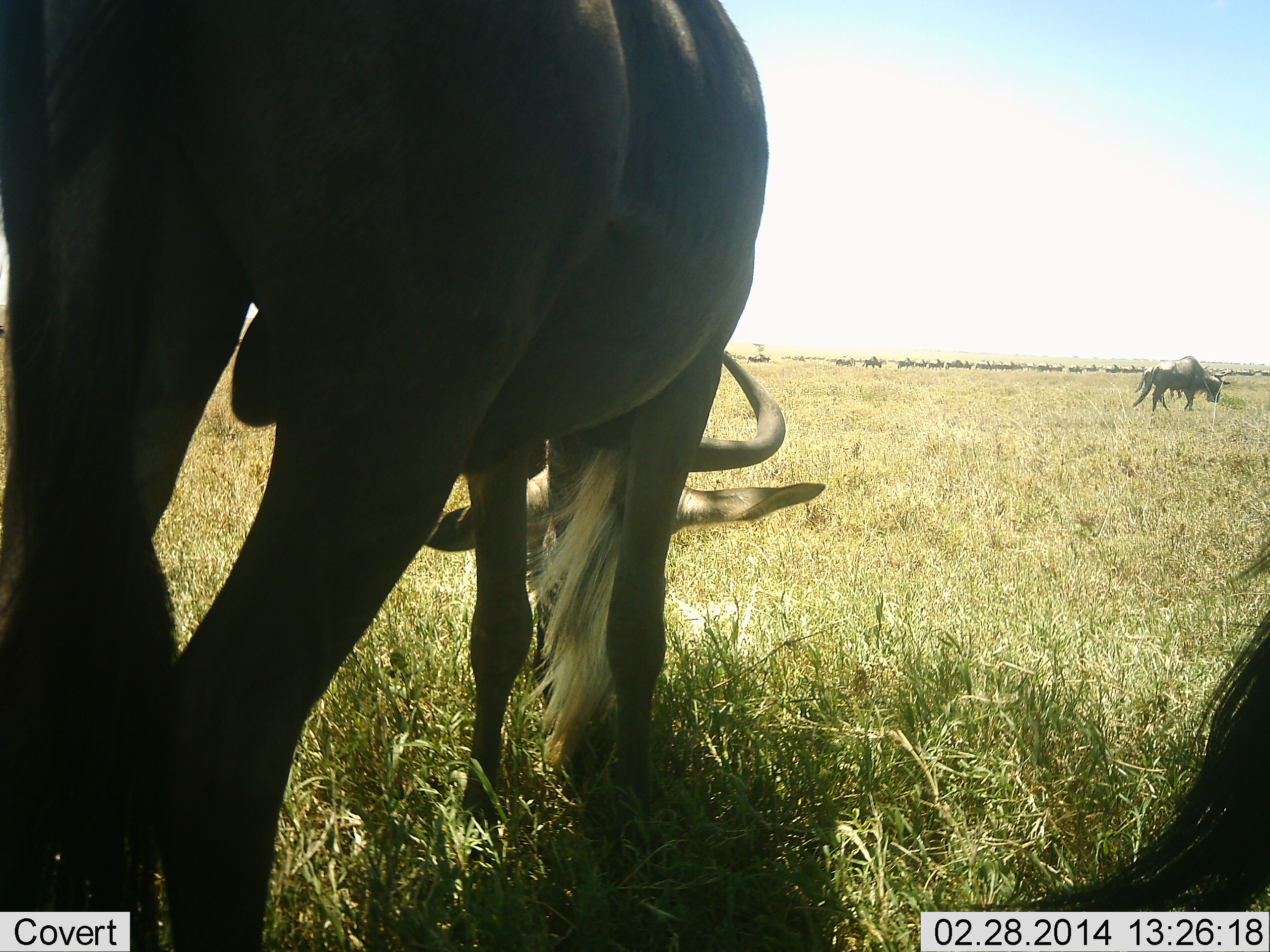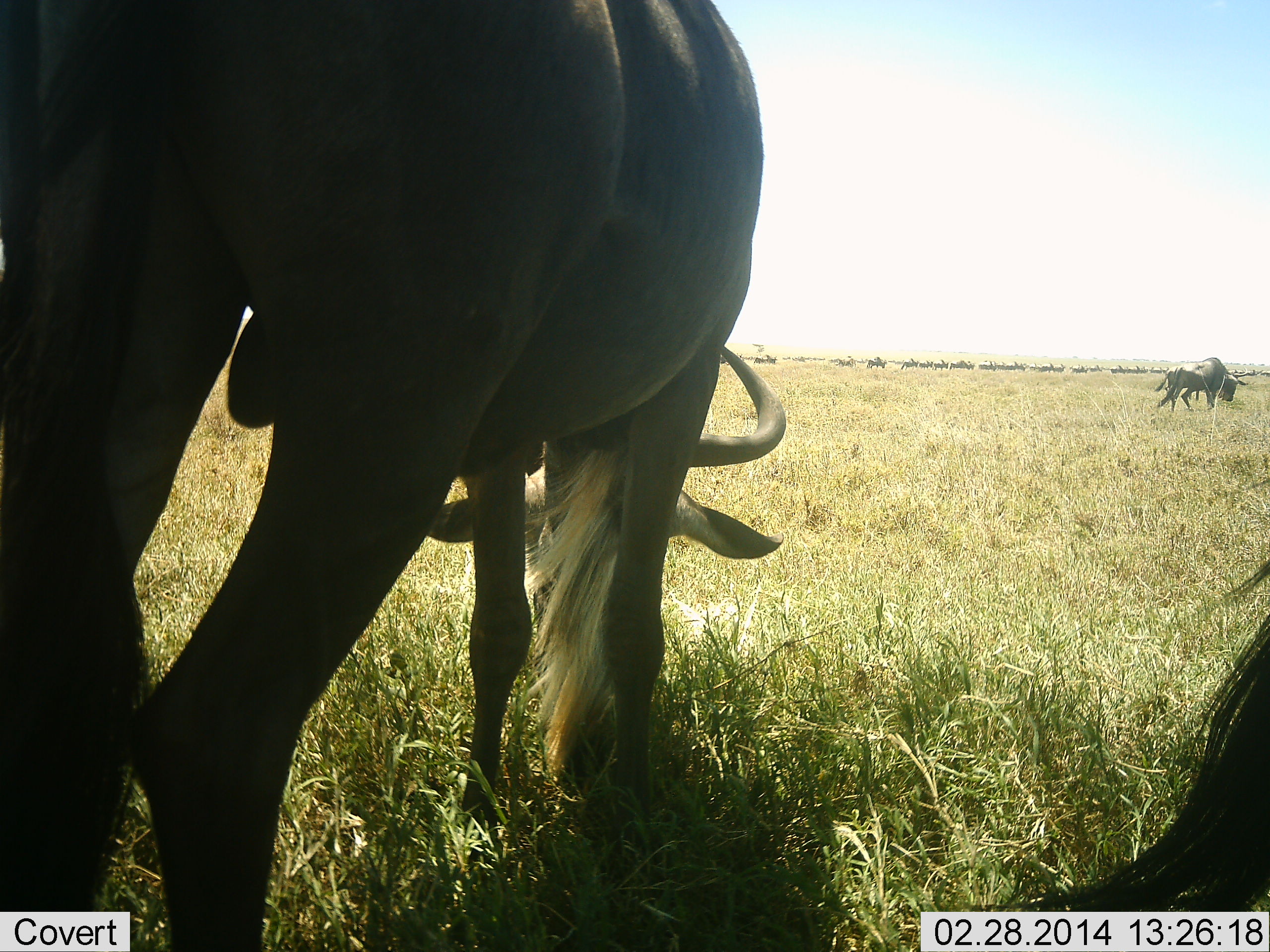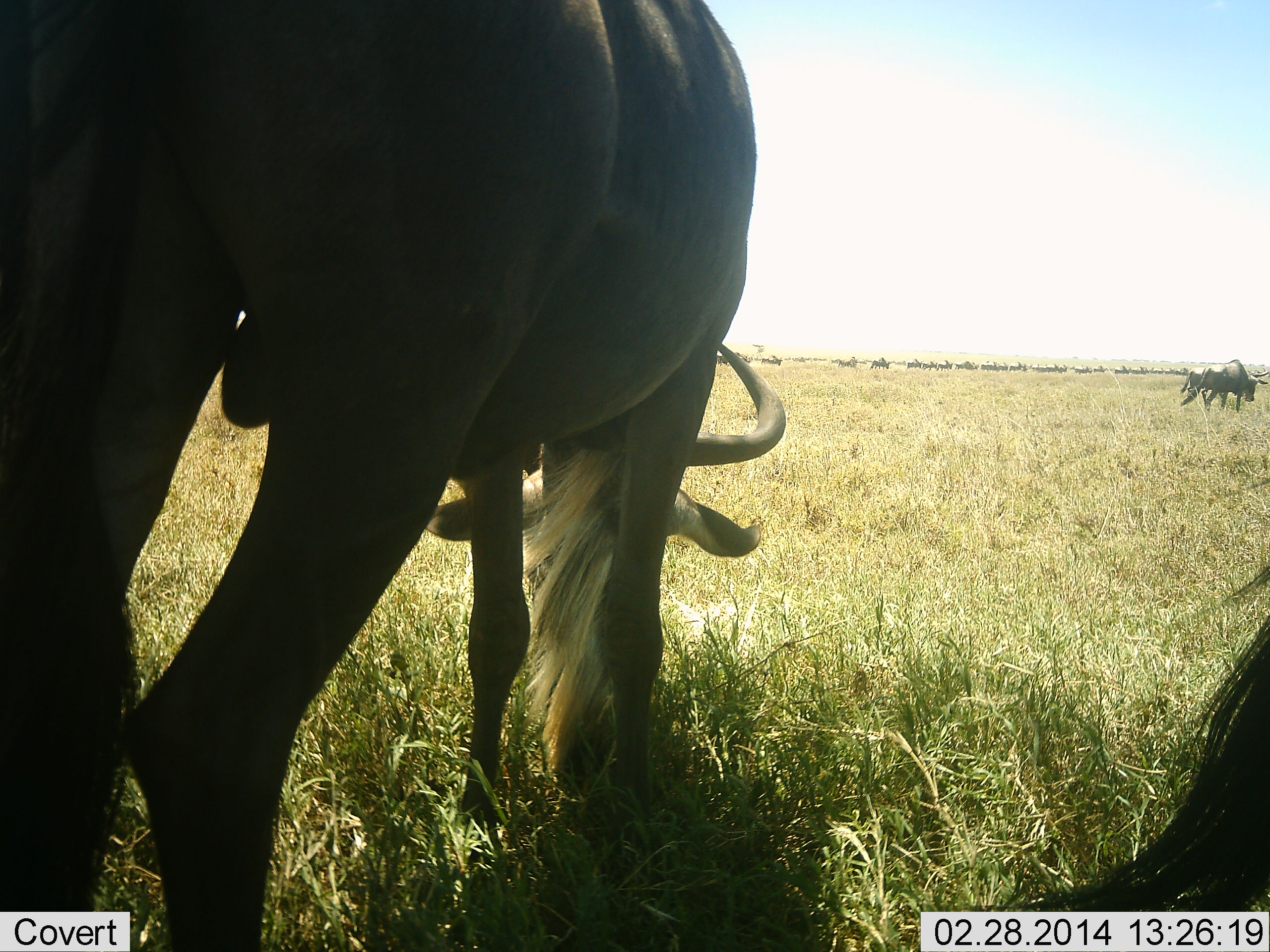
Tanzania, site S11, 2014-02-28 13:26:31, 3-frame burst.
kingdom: Animalia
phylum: Chordata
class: Mammalia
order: Artiodactyla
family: Bovidae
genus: Connochaetes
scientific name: Connochaetes taurinus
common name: blue wildebeest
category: wildebeest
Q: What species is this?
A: Wildebeest (blue wildebeest) (Connochaetes taurinus).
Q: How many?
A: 11-50.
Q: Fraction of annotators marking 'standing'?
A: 40%.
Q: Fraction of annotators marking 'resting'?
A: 10%.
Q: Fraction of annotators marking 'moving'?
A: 70%.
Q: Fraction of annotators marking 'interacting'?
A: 0%.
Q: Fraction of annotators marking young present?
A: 0%.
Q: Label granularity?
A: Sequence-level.